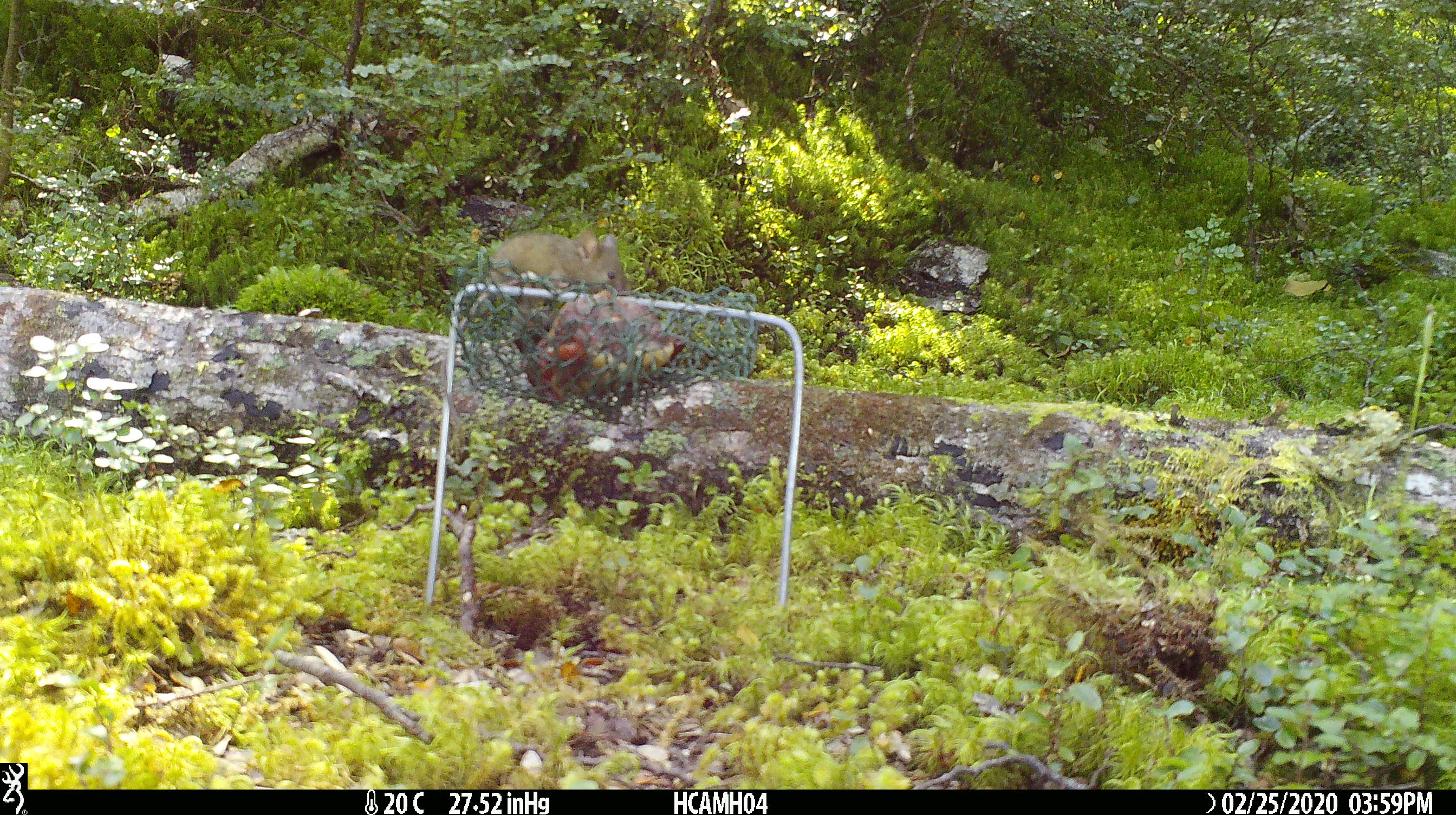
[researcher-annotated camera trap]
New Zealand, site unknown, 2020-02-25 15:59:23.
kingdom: Animalia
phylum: Chordata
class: Mammalia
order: Rodentia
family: Muridae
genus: Mus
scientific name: Mus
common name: mouse